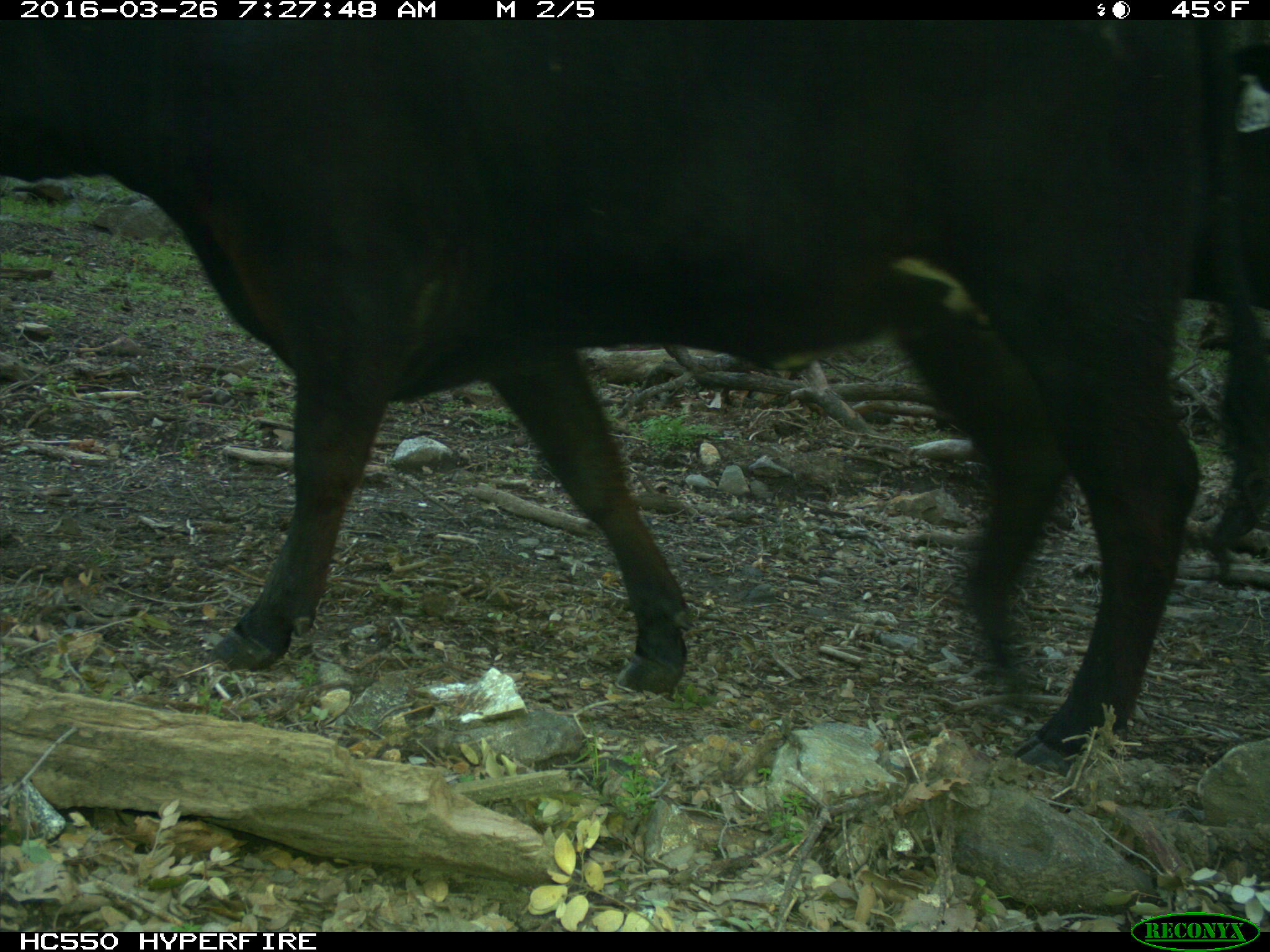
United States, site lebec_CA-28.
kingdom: Animalia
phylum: Chordata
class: Mammalia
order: Artiodactyla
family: Bovidae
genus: Bos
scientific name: Bos taurus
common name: domestic cow